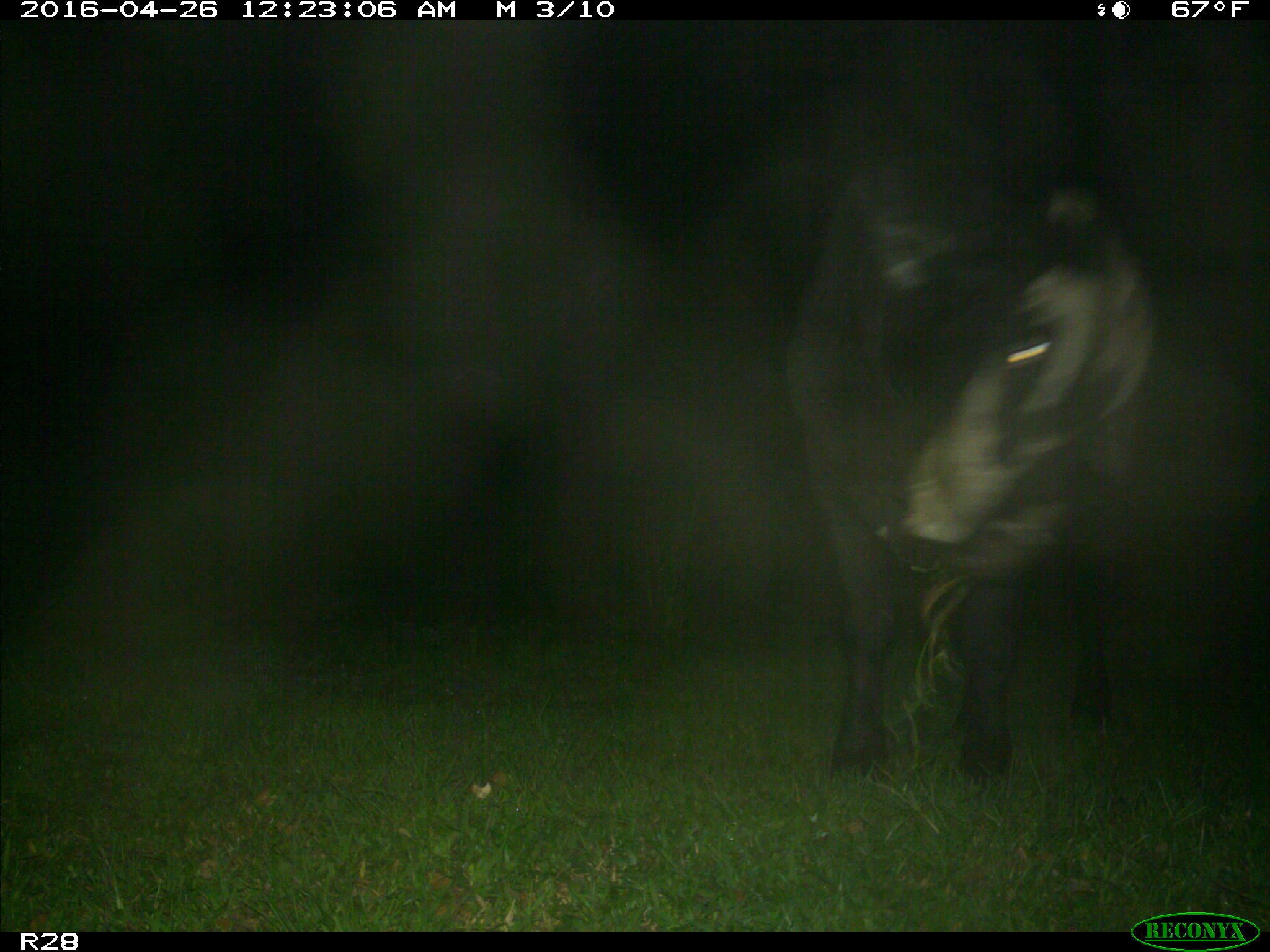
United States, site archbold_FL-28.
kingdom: Animalia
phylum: Chordata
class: Mammalia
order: Artiodactyla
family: Bovidae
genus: Bos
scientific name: Bos taurus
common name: domestic cow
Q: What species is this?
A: Bos taurus (domestic cow).